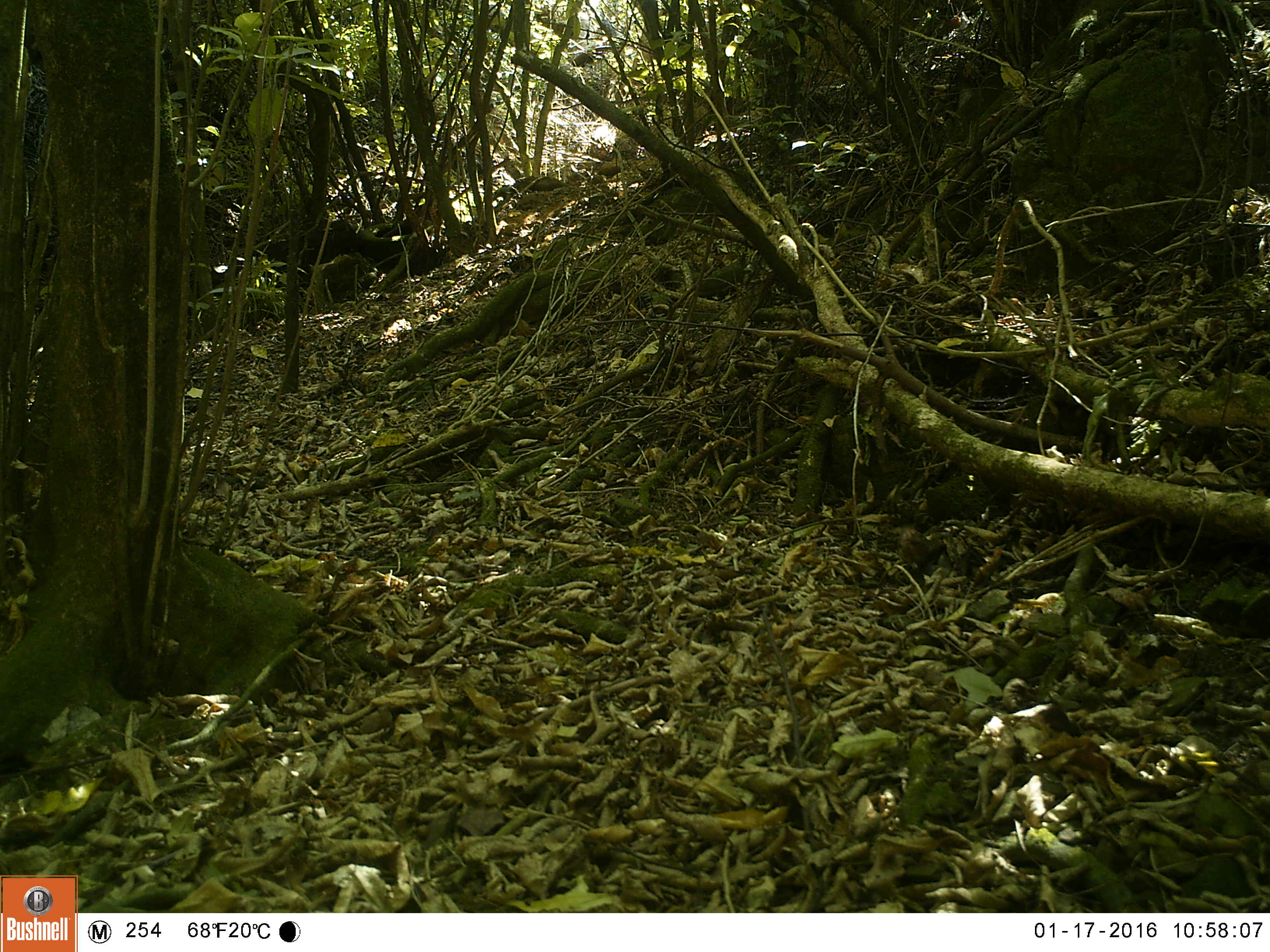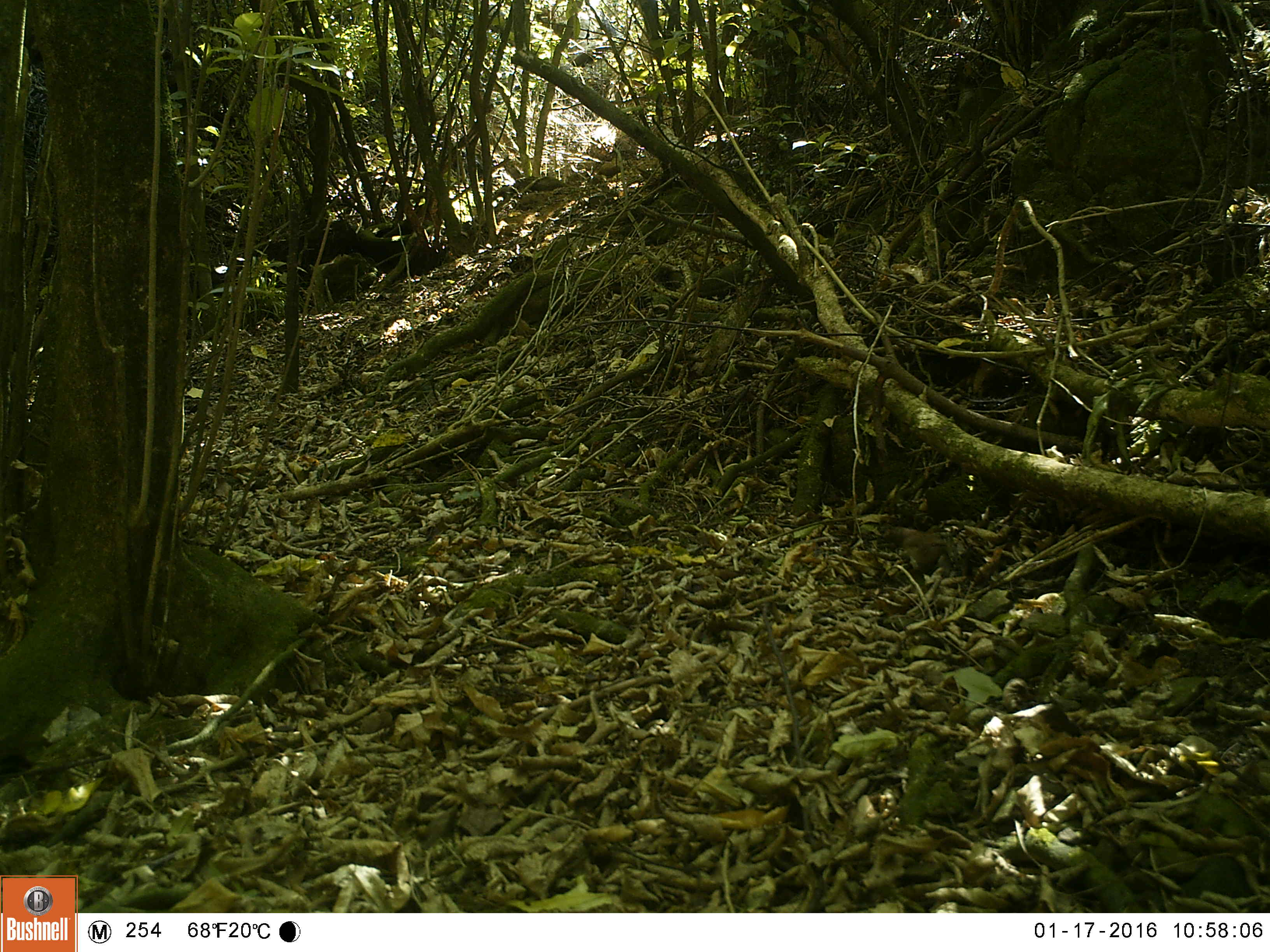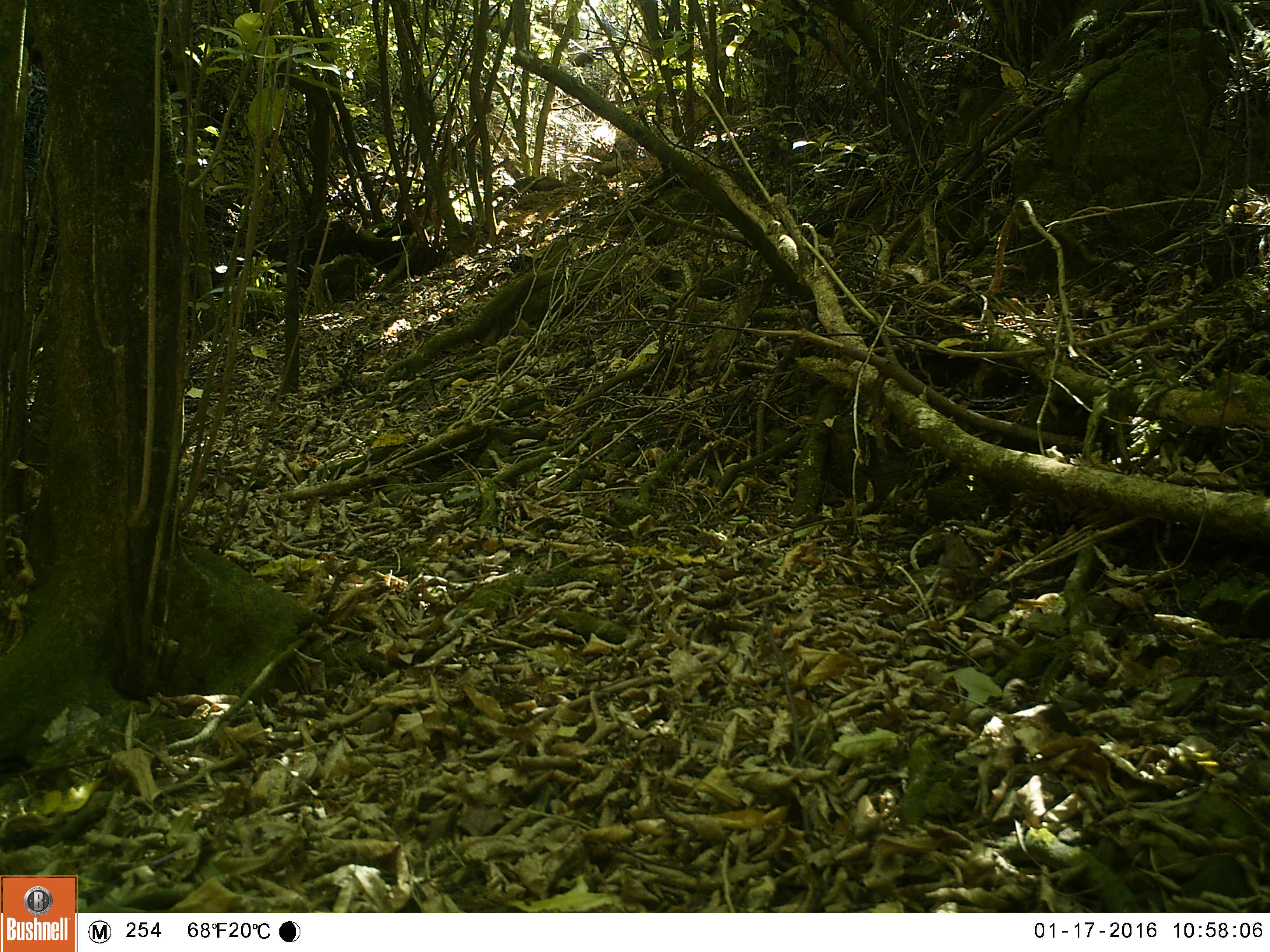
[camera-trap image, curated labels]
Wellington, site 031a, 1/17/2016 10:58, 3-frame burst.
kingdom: Animalia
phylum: Chordata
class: Aves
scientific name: Aves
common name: bird